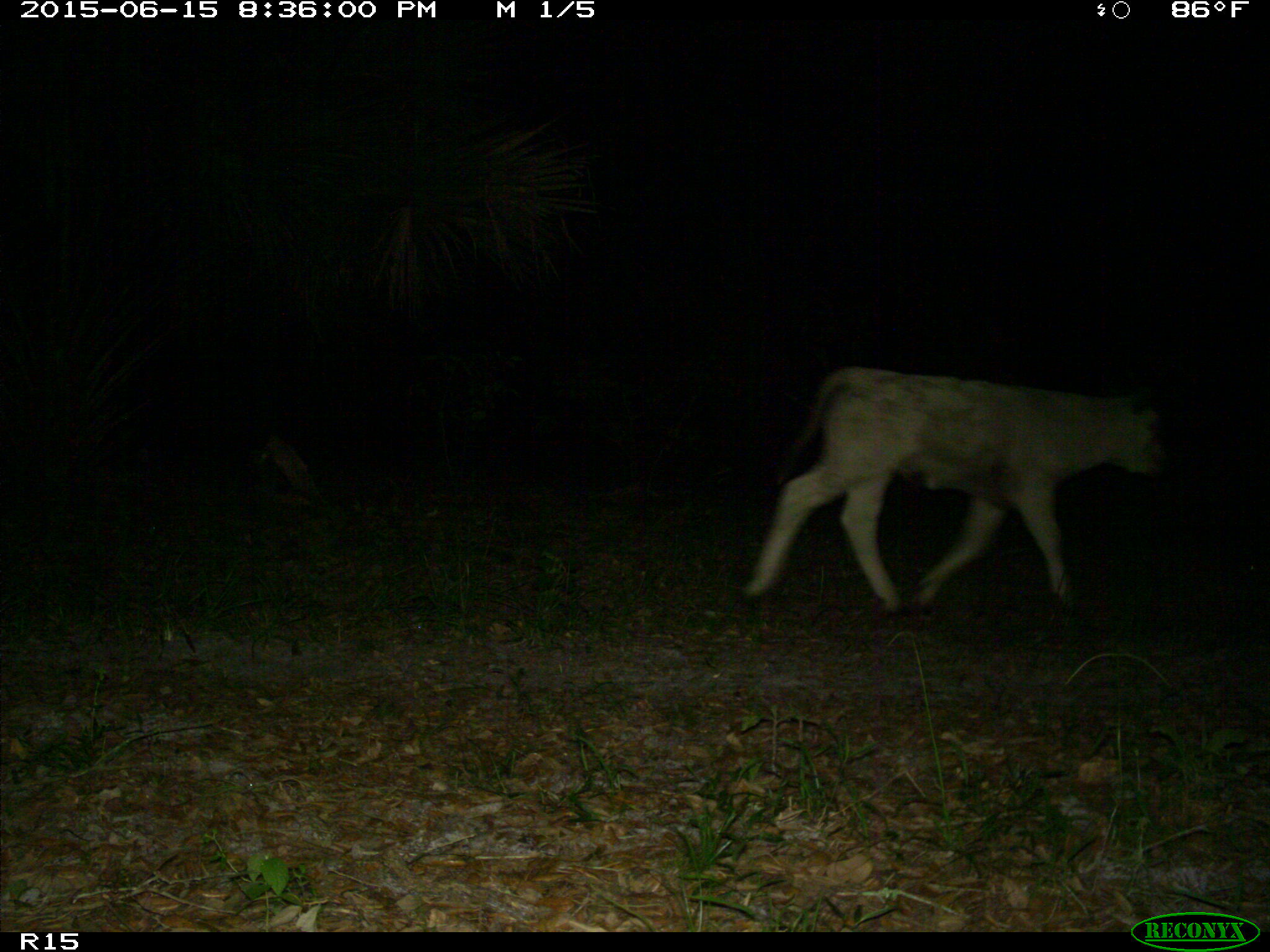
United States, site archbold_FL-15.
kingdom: Animalia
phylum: Chordata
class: Mammalia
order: Artiodactyla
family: Bovidae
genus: Bos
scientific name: Bos taurus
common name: domestic cow